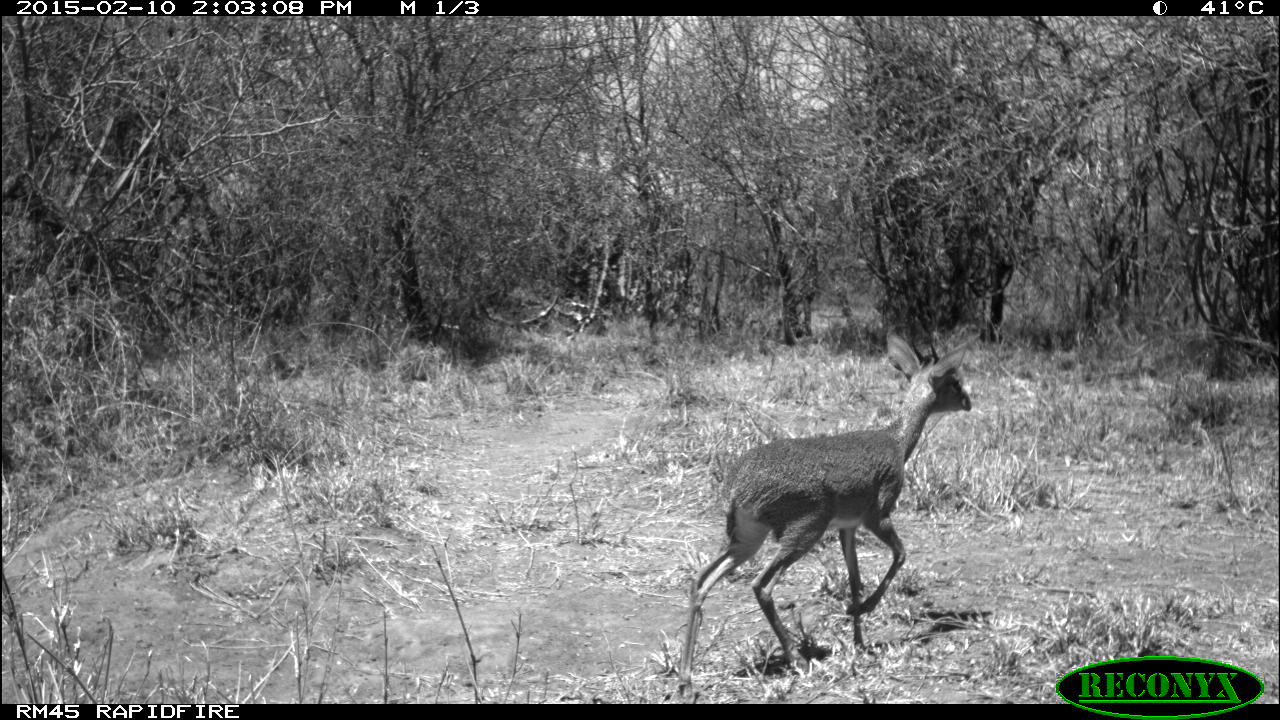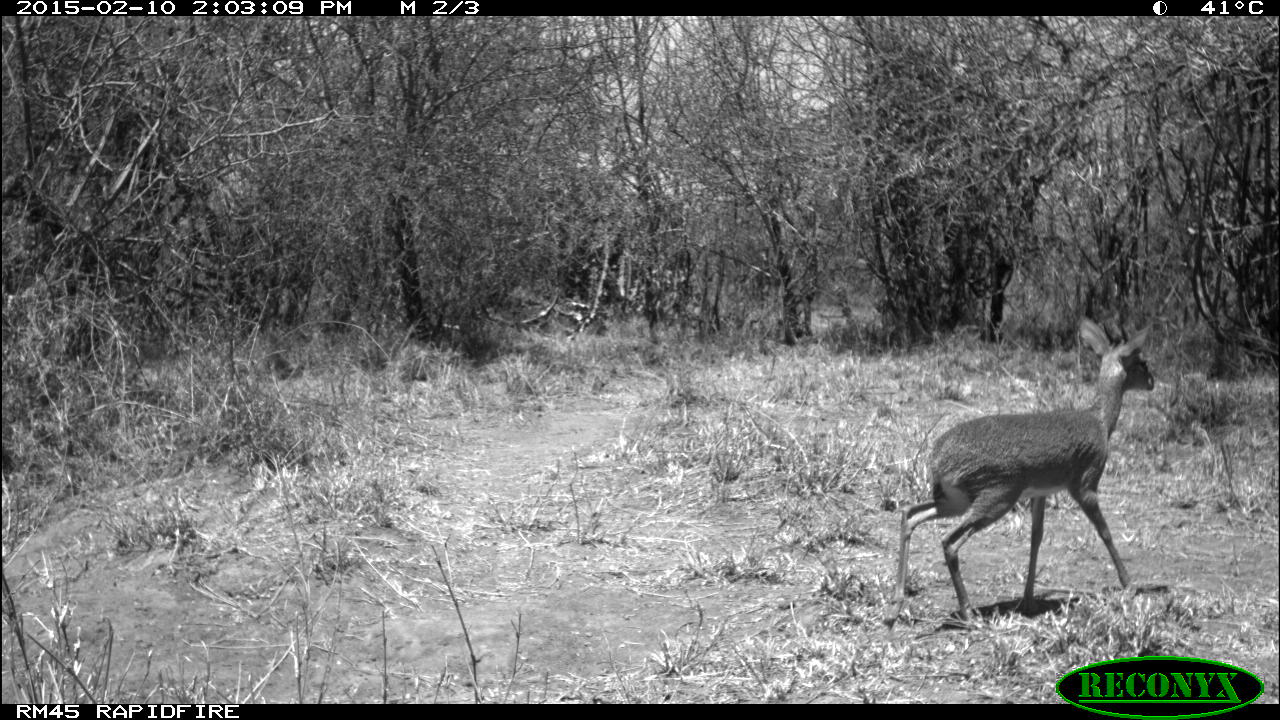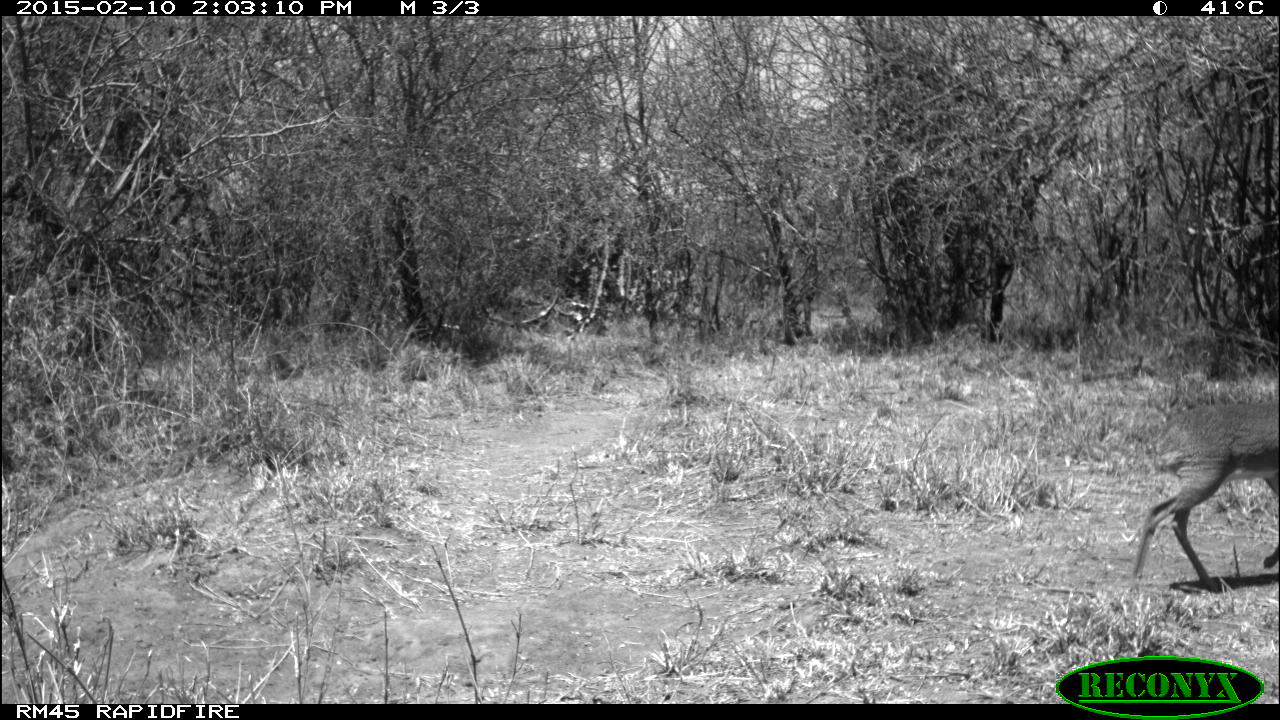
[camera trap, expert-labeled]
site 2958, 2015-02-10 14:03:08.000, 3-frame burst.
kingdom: Animalia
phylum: Chordata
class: Mammalia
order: Artiodactyla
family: Bovidae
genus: Madoqua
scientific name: Madoqua guentheri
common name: günther's dik-dik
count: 1